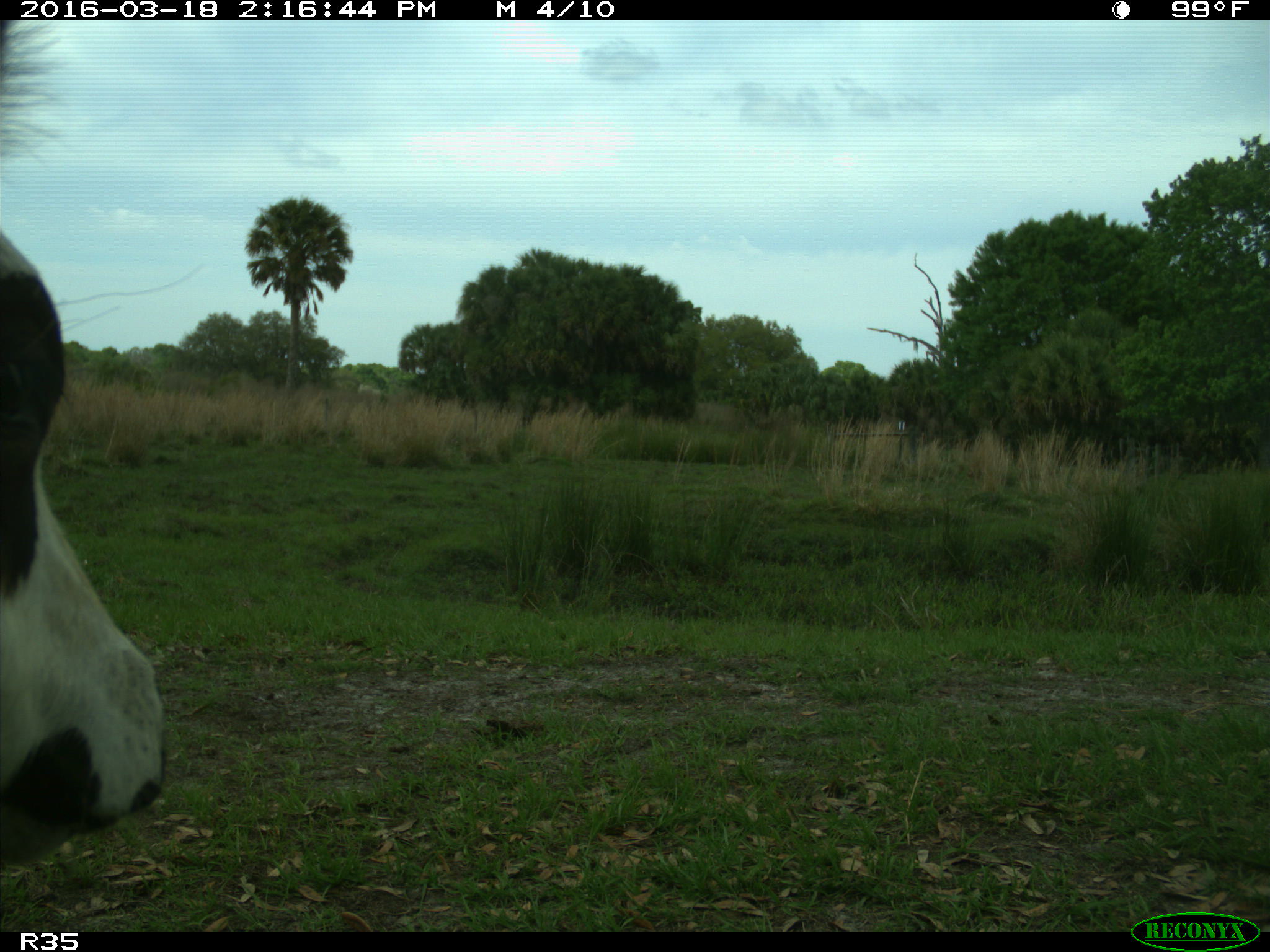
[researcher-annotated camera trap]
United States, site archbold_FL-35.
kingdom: Animalia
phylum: Chordata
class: Mammalia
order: Artiodactyla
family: Bovidae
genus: Bos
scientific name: Bos taurus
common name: domestic cow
Bos taurus (domestic cow).